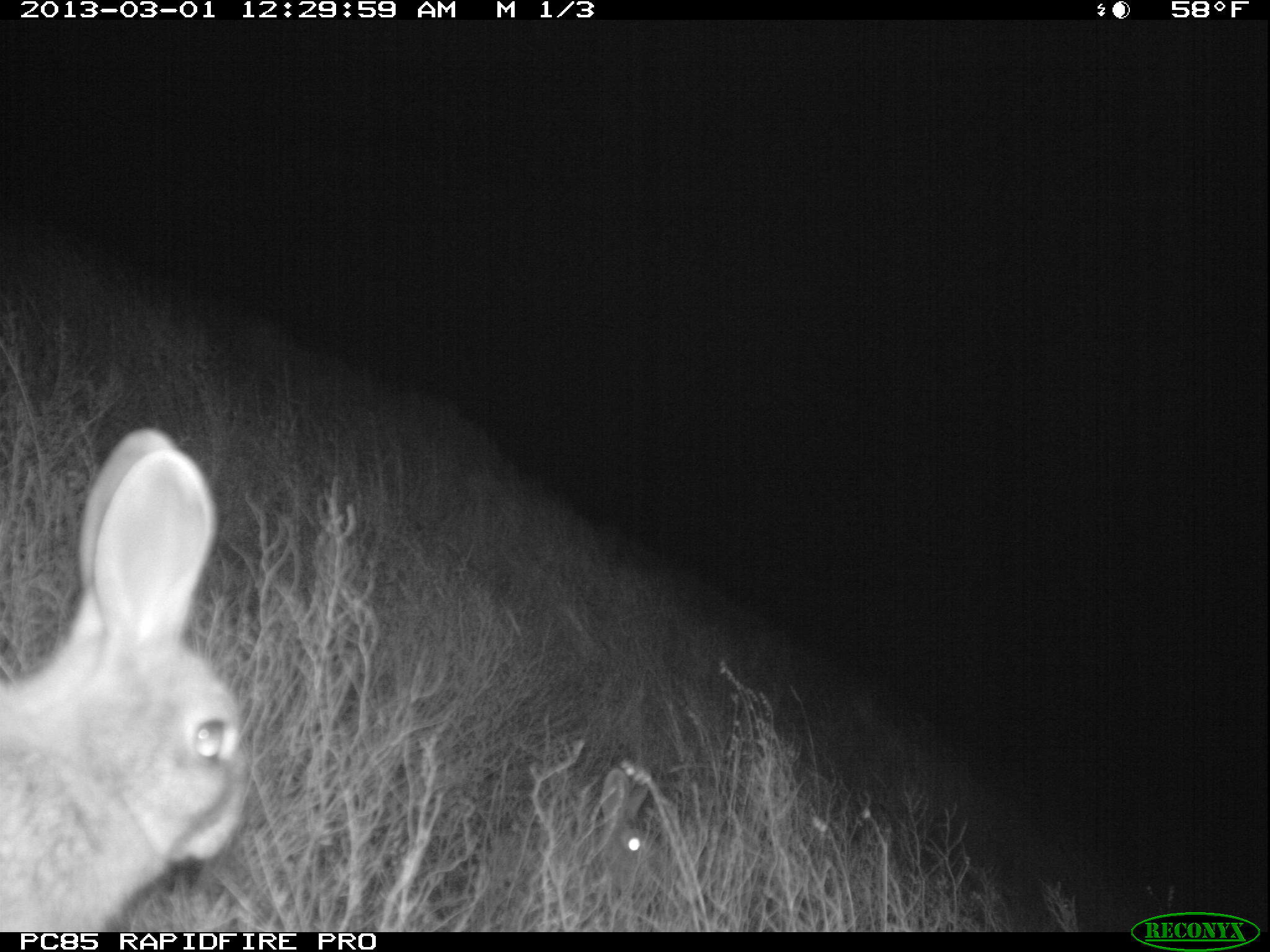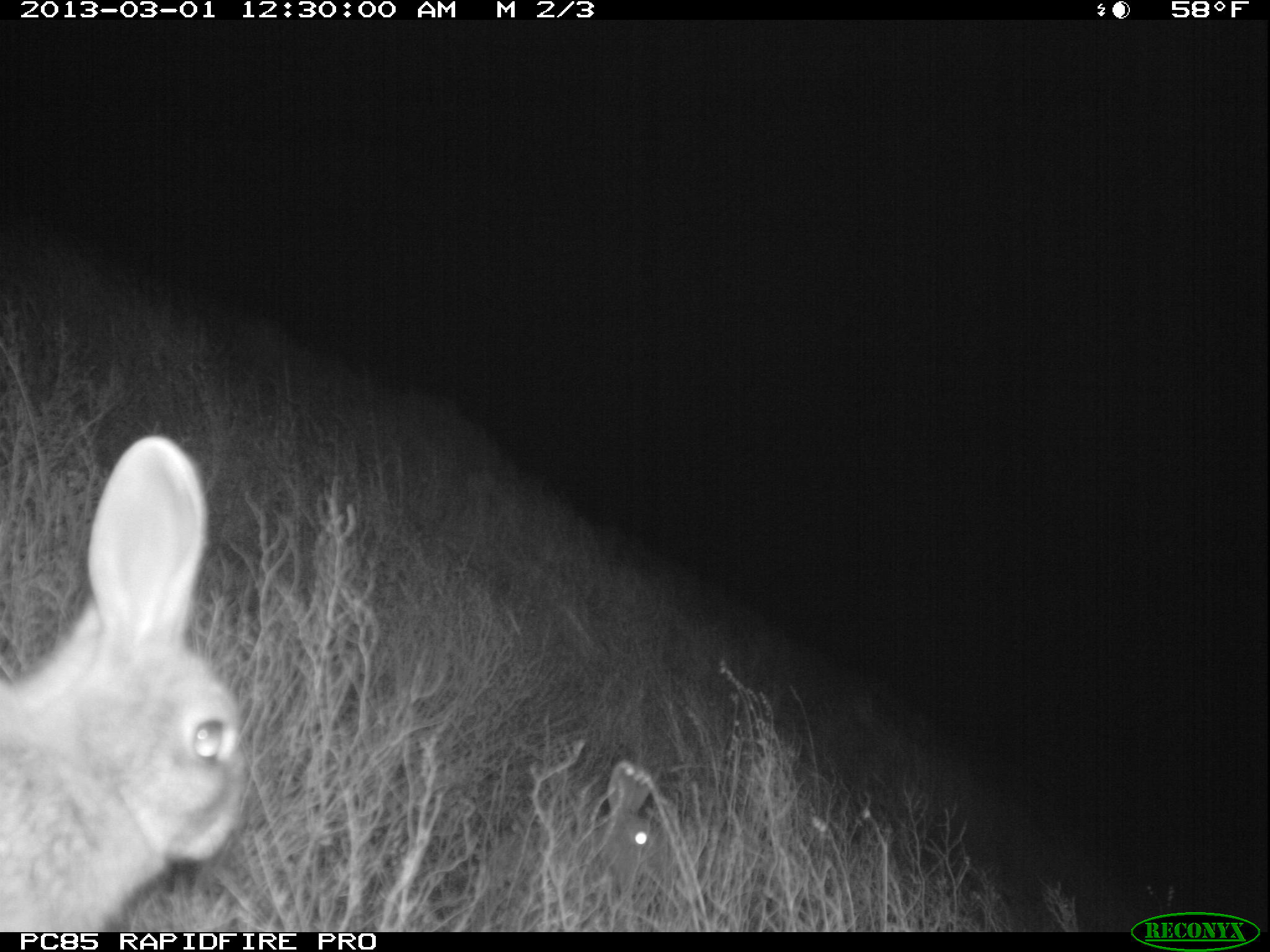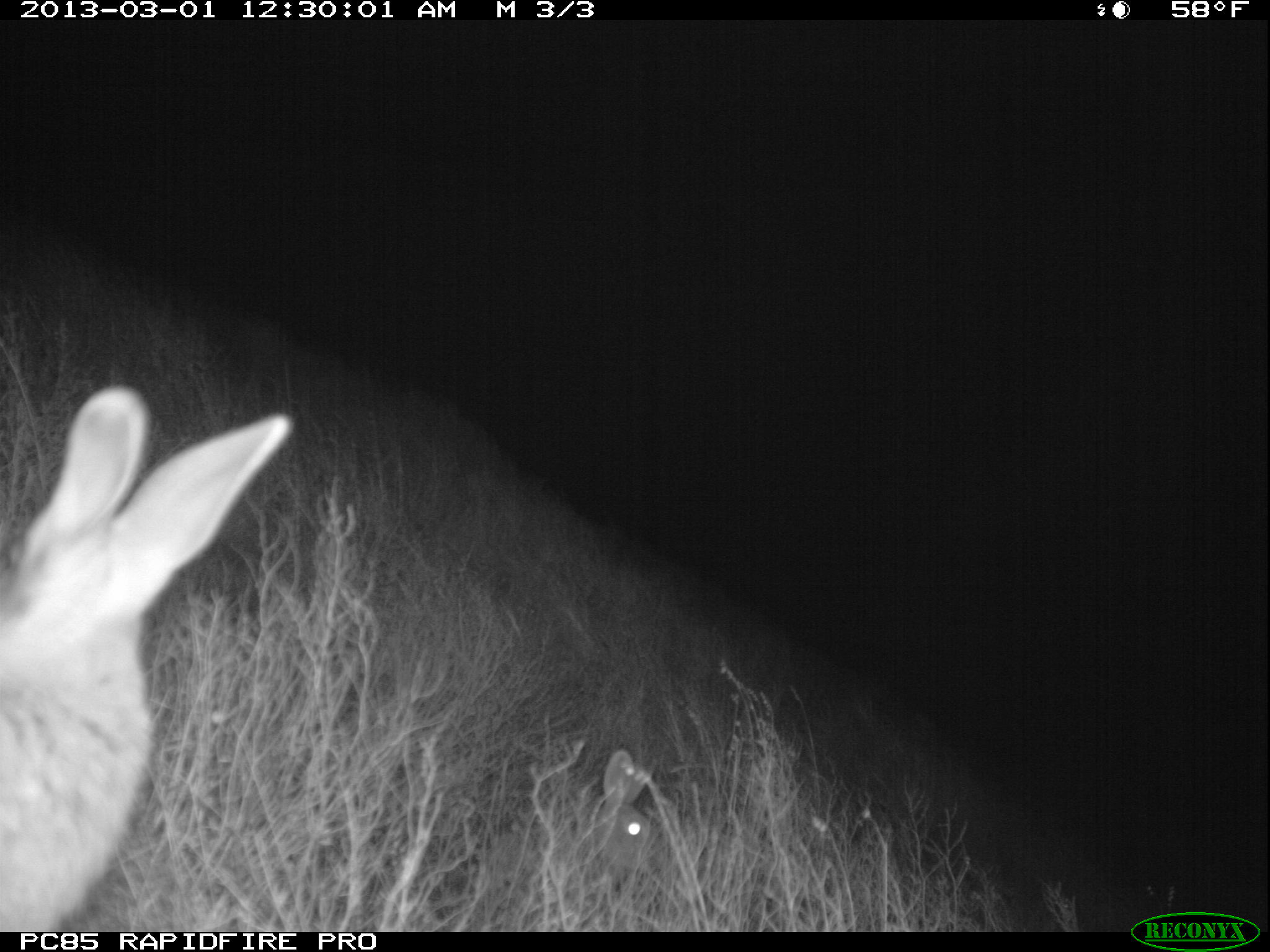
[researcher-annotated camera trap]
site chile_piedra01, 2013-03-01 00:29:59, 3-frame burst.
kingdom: Animalia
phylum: Chordata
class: Mammalia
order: Lagomorpha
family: Leporidae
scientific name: Leporidae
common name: rabbits and hares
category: rabbit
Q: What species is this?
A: Rabbit (rabbits and hares) (Leporidae).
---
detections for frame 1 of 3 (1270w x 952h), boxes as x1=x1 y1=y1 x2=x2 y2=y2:
rabbit: x1=0 y1=430 x2=251 y2=930; x1=574 y1=757 x2=674 y2=892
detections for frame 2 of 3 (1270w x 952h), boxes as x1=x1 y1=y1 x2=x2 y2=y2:
rabbit: x1=0 y1=436 x2=250 y2=930; x1=579 y1=749 x2=660 y2=888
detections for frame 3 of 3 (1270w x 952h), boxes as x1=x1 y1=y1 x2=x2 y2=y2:
rabbit: x1=0 y1=392 x2=293 y2=923; x1=571 y1=739 x2=660 y2=902